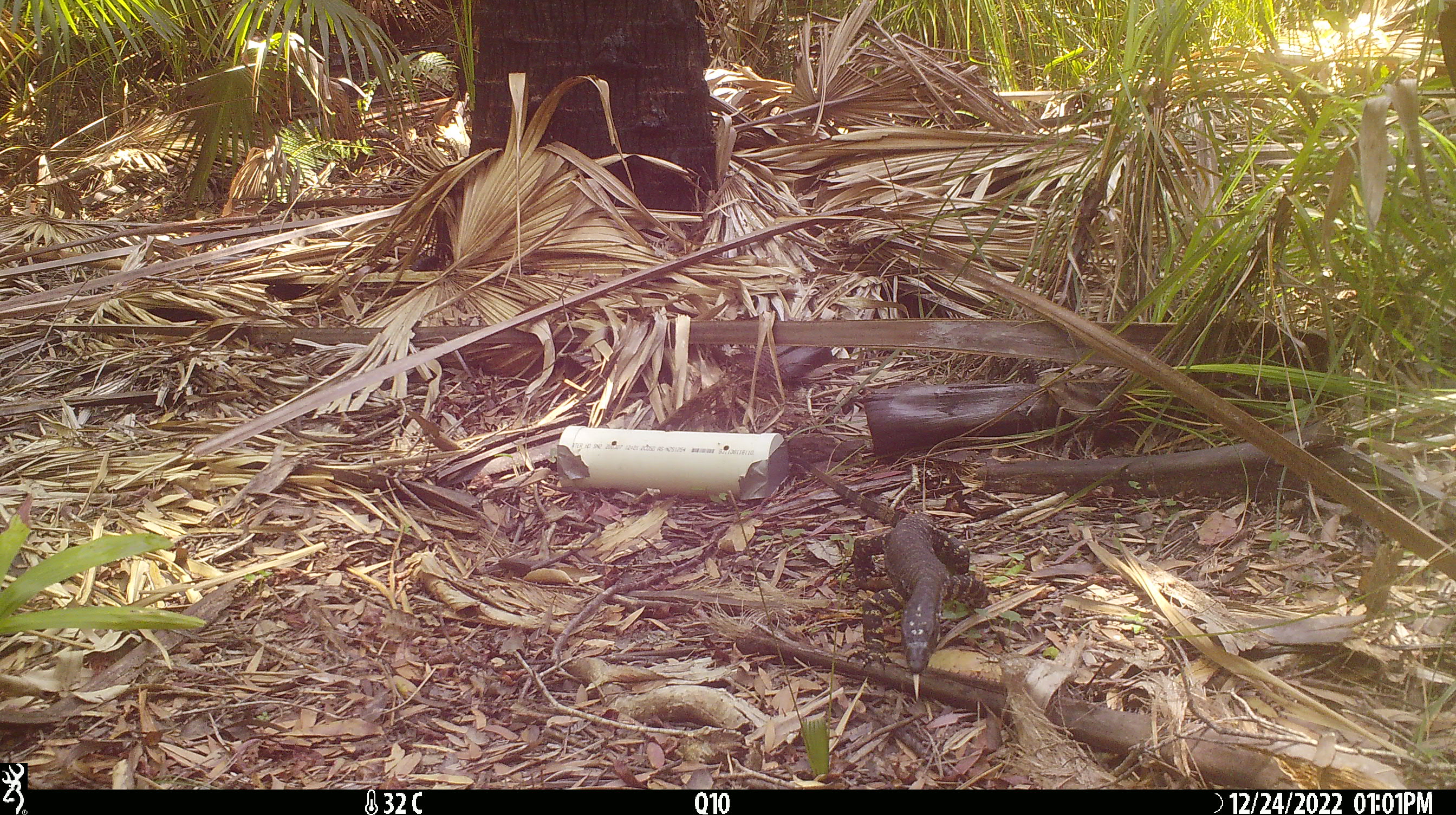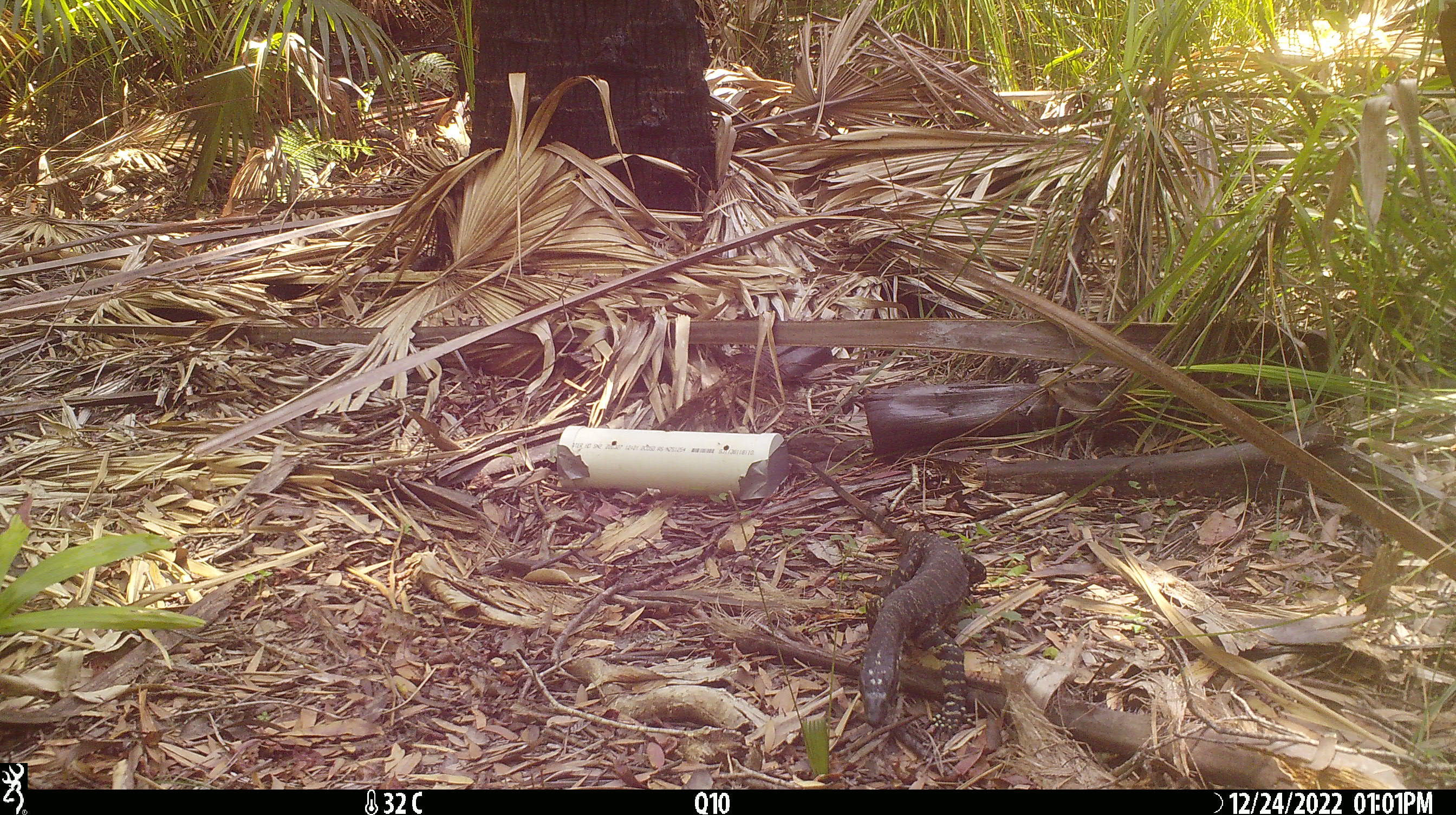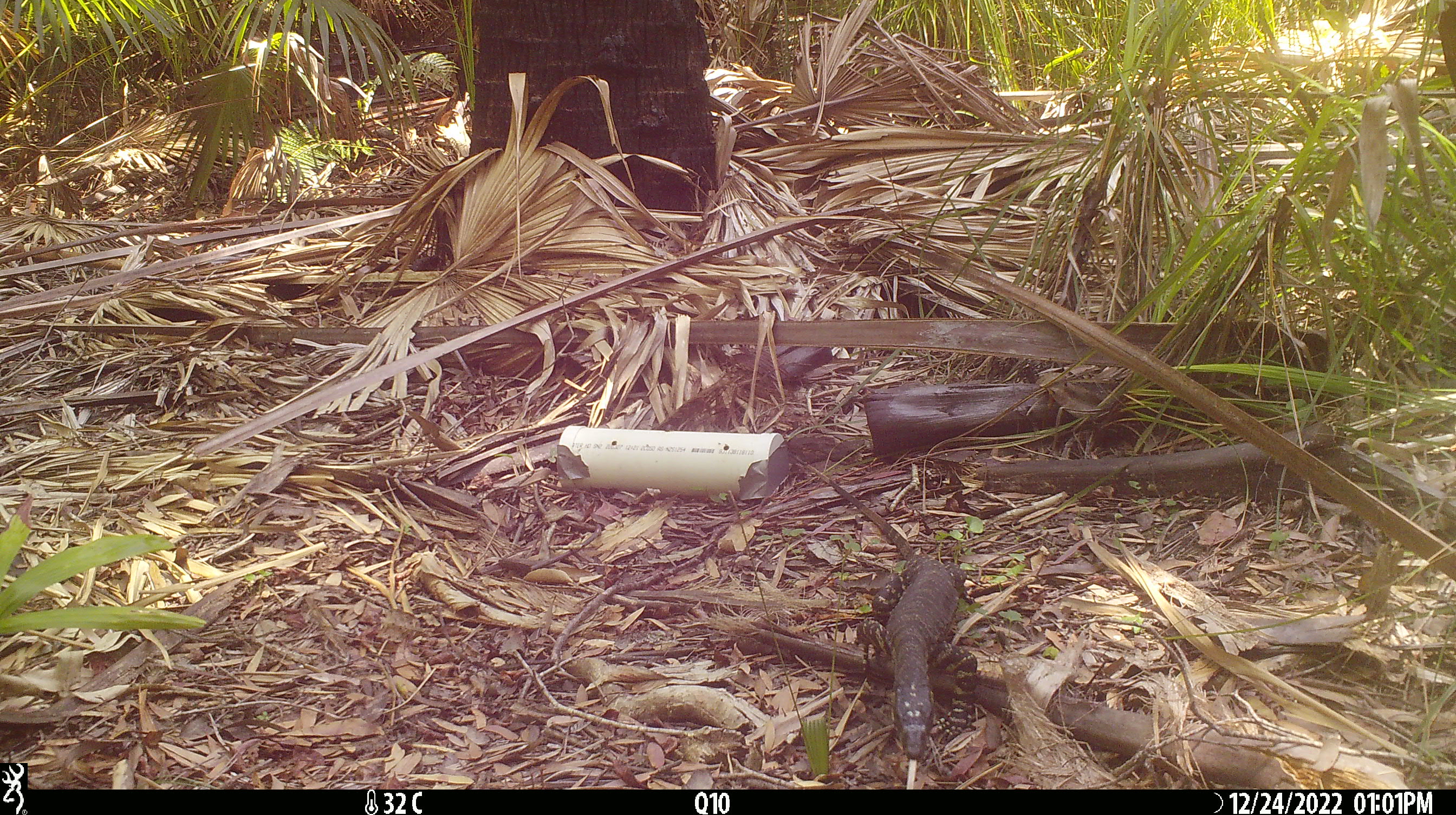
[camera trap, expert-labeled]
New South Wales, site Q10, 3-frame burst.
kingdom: Animalia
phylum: Chordata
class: Reptilia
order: Squamata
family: Varanidae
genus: Varanus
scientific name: Varanus varius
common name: lace monitor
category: goanna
Goanna (lace monitor) (Varanus varius).